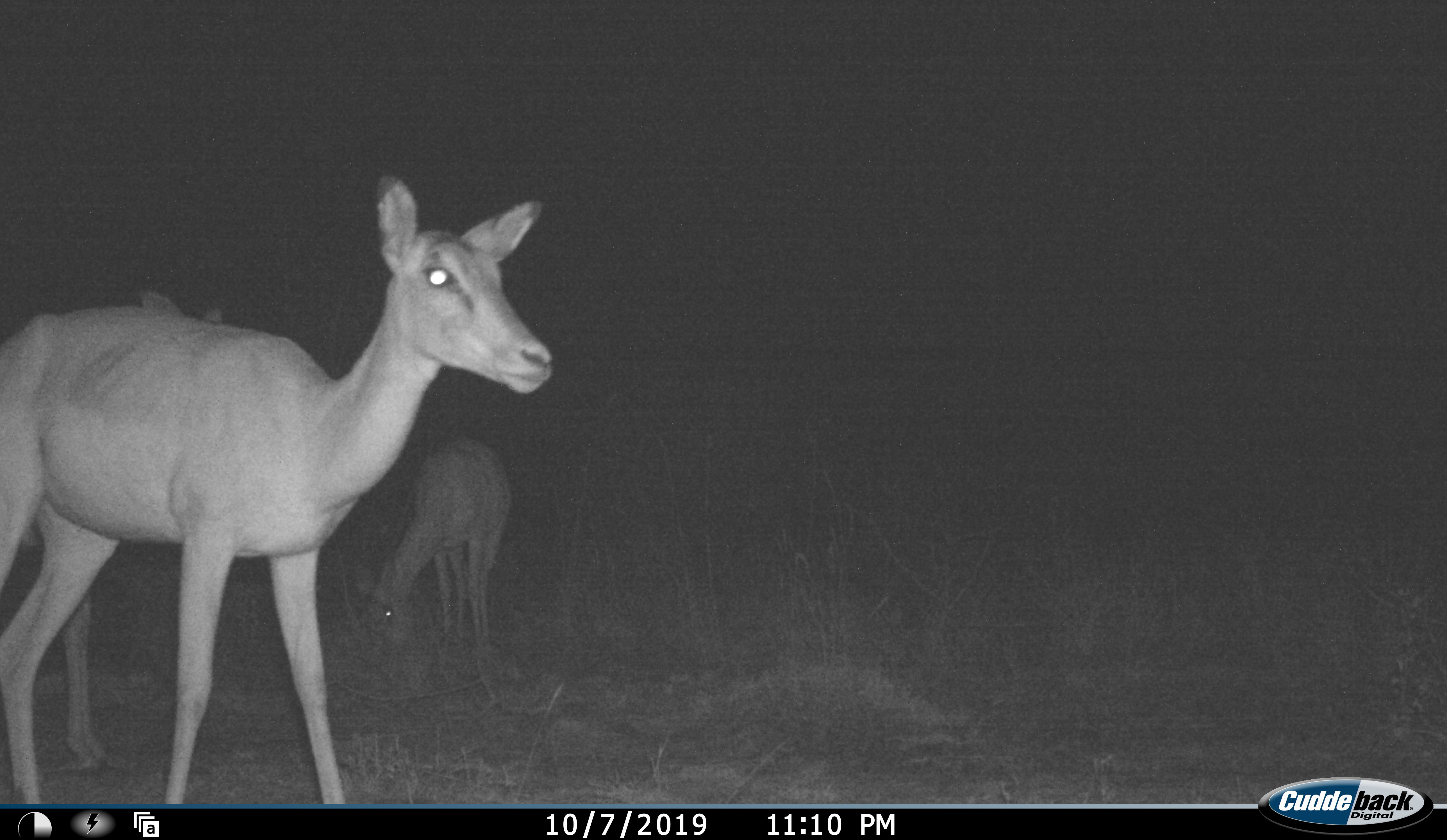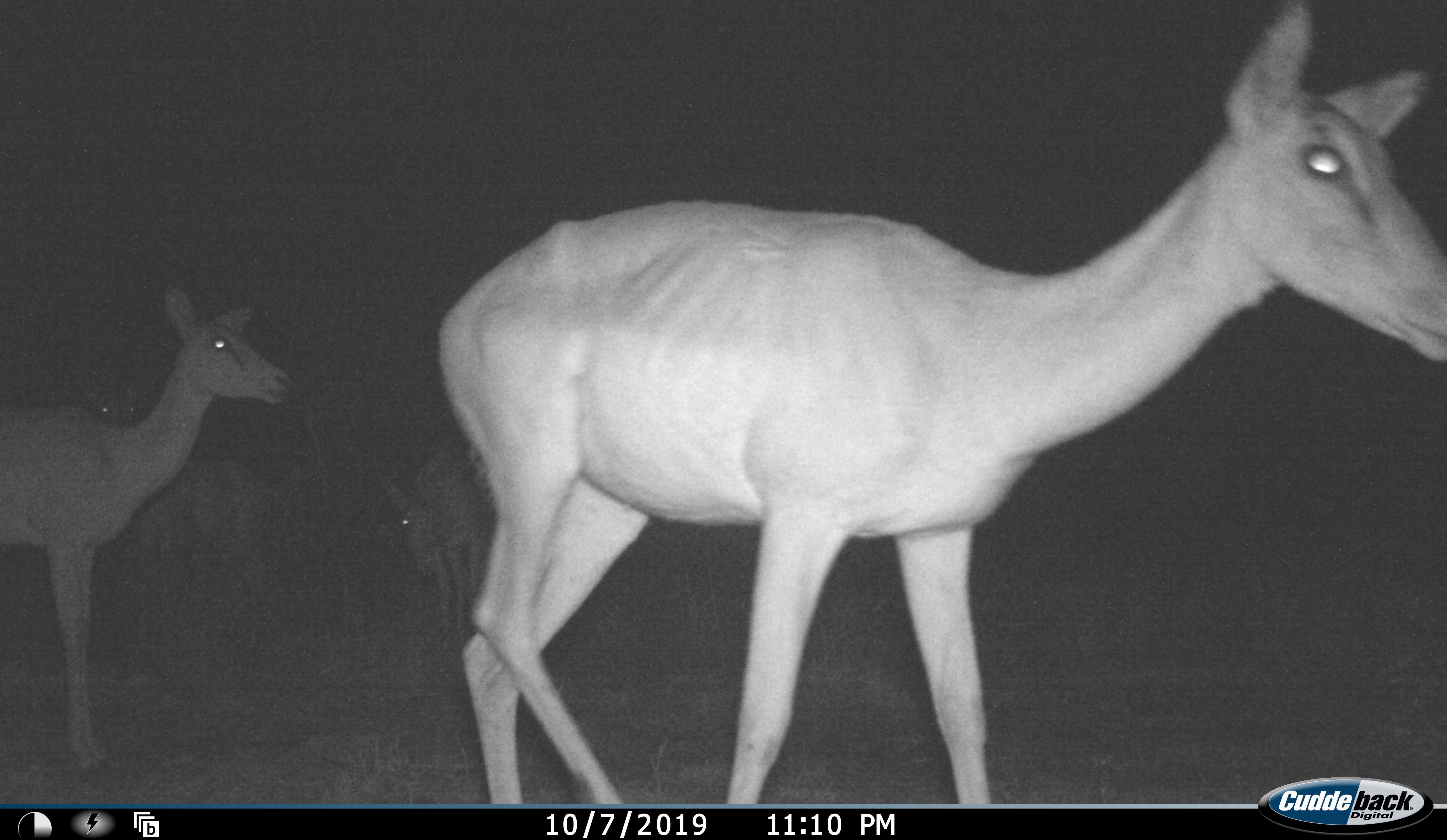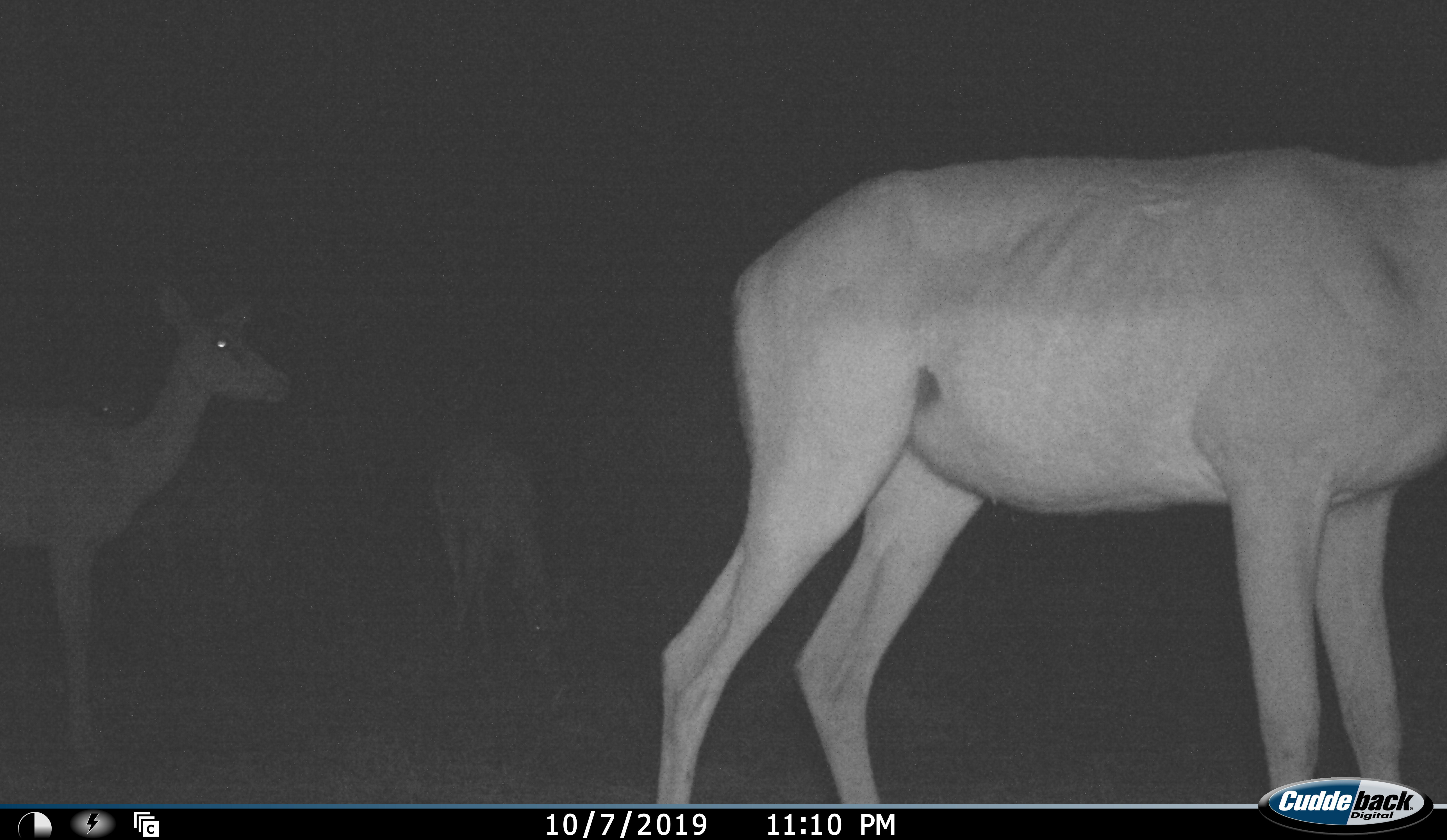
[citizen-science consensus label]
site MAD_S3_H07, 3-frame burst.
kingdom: Animalia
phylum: Chordata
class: Mammalia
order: Artiodactyla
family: Bovidae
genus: Aepyceros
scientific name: Aepyceros melampus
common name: impala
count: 4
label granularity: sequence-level